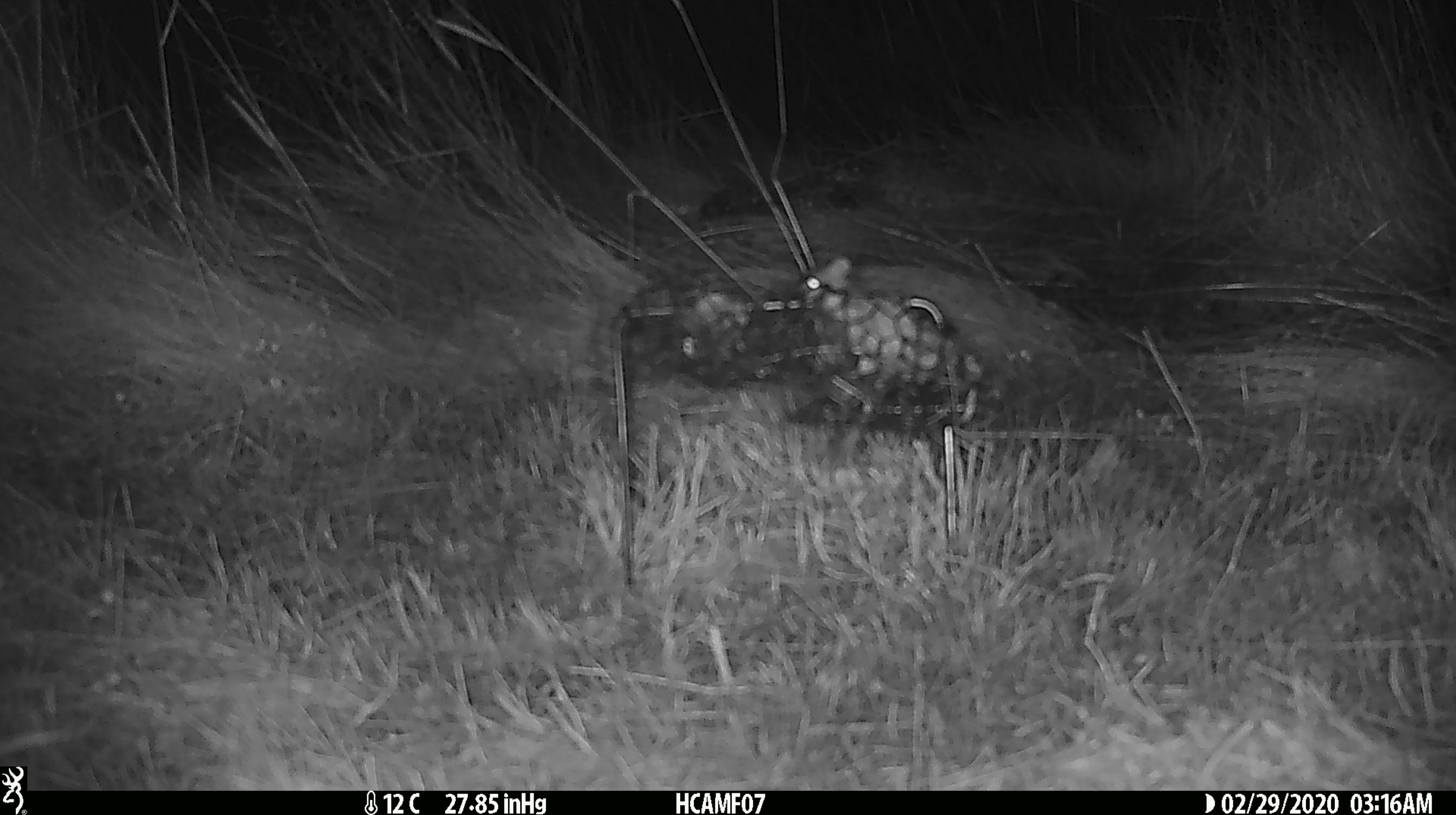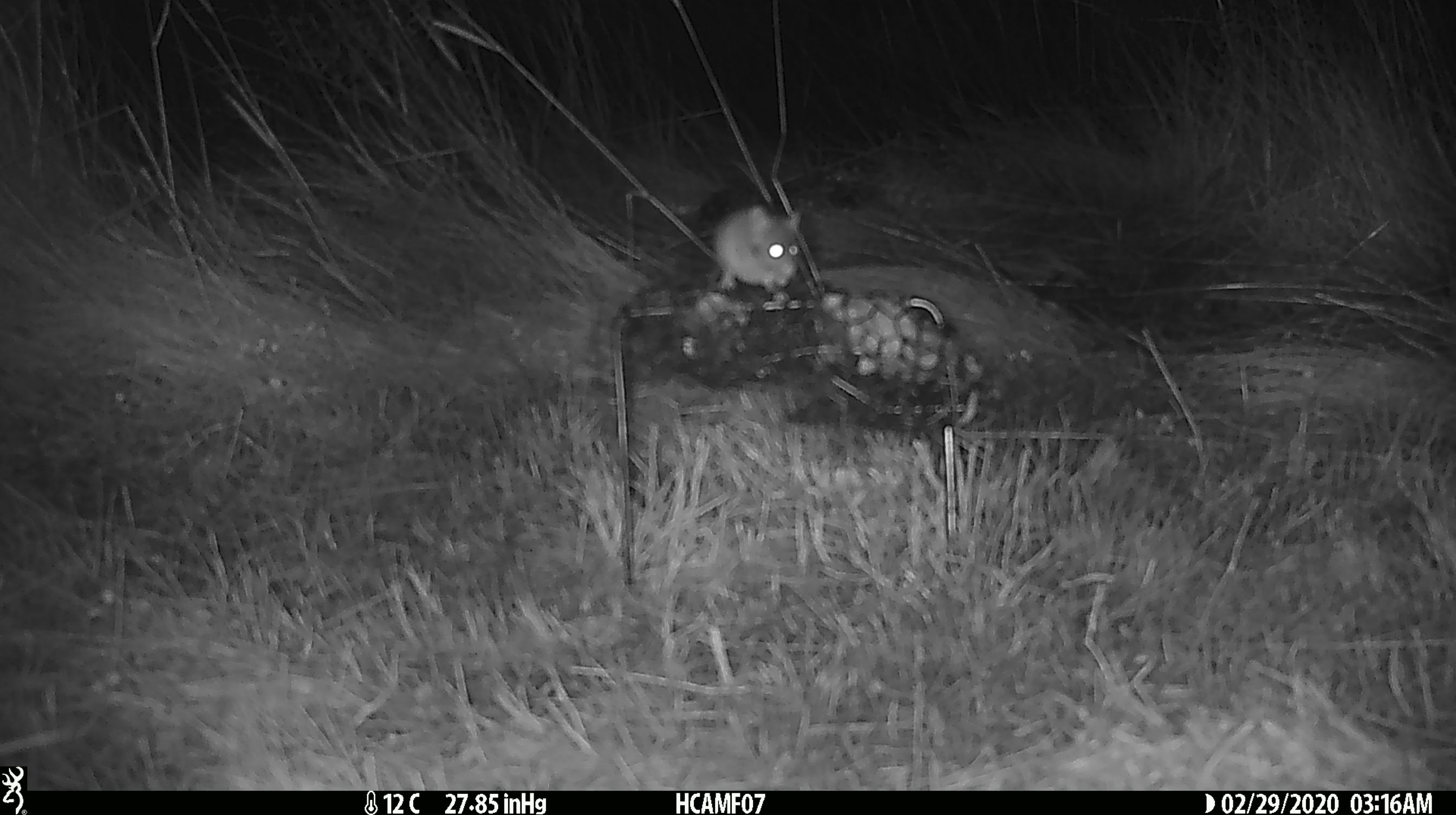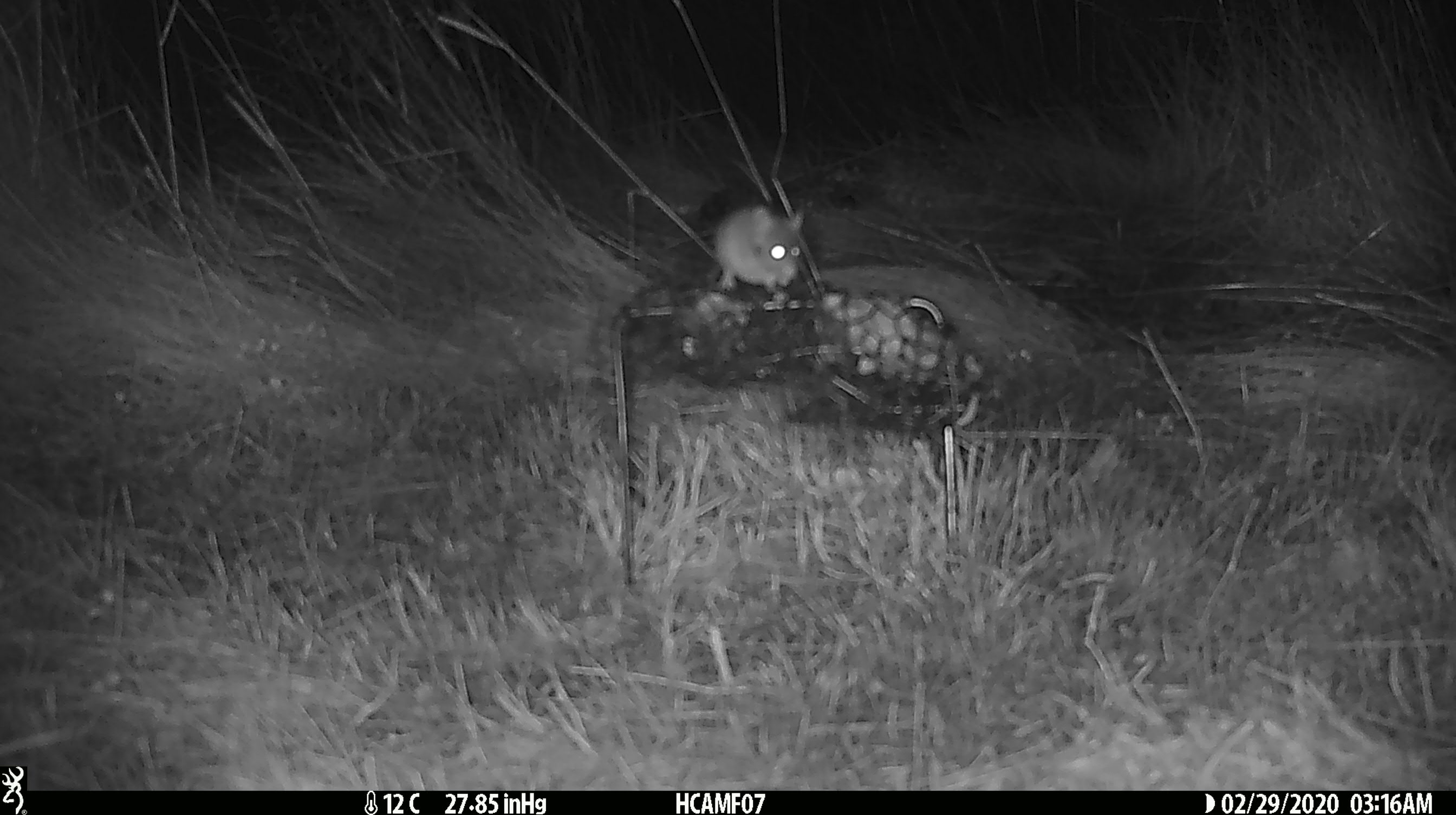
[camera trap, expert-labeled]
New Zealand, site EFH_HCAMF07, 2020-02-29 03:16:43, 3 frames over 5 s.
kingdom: Animalia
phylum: Chordata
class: Mammalia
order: Rodentia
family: Muridae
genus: Mus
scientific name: Mus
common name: mouse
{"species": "mouse (Mus)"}